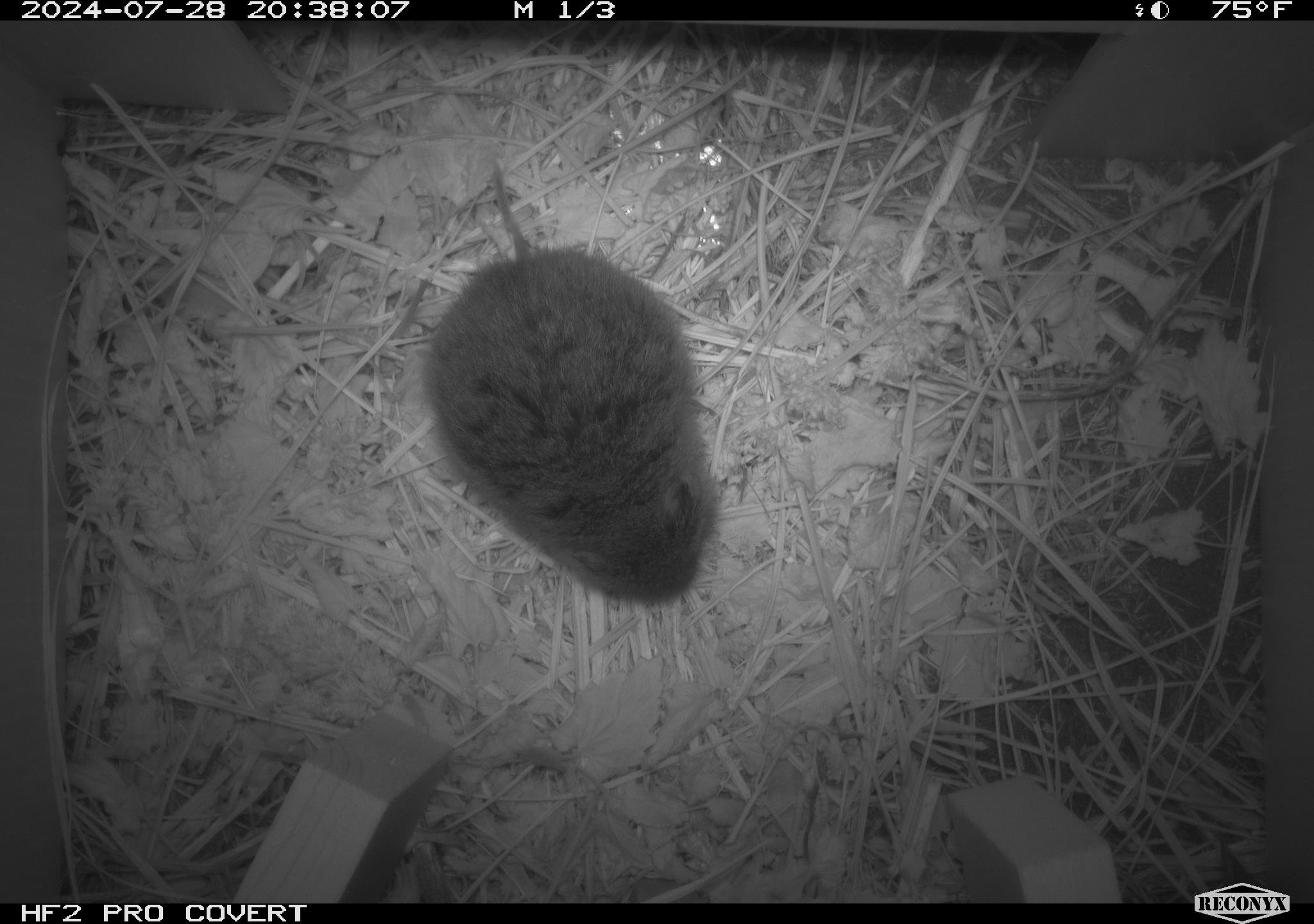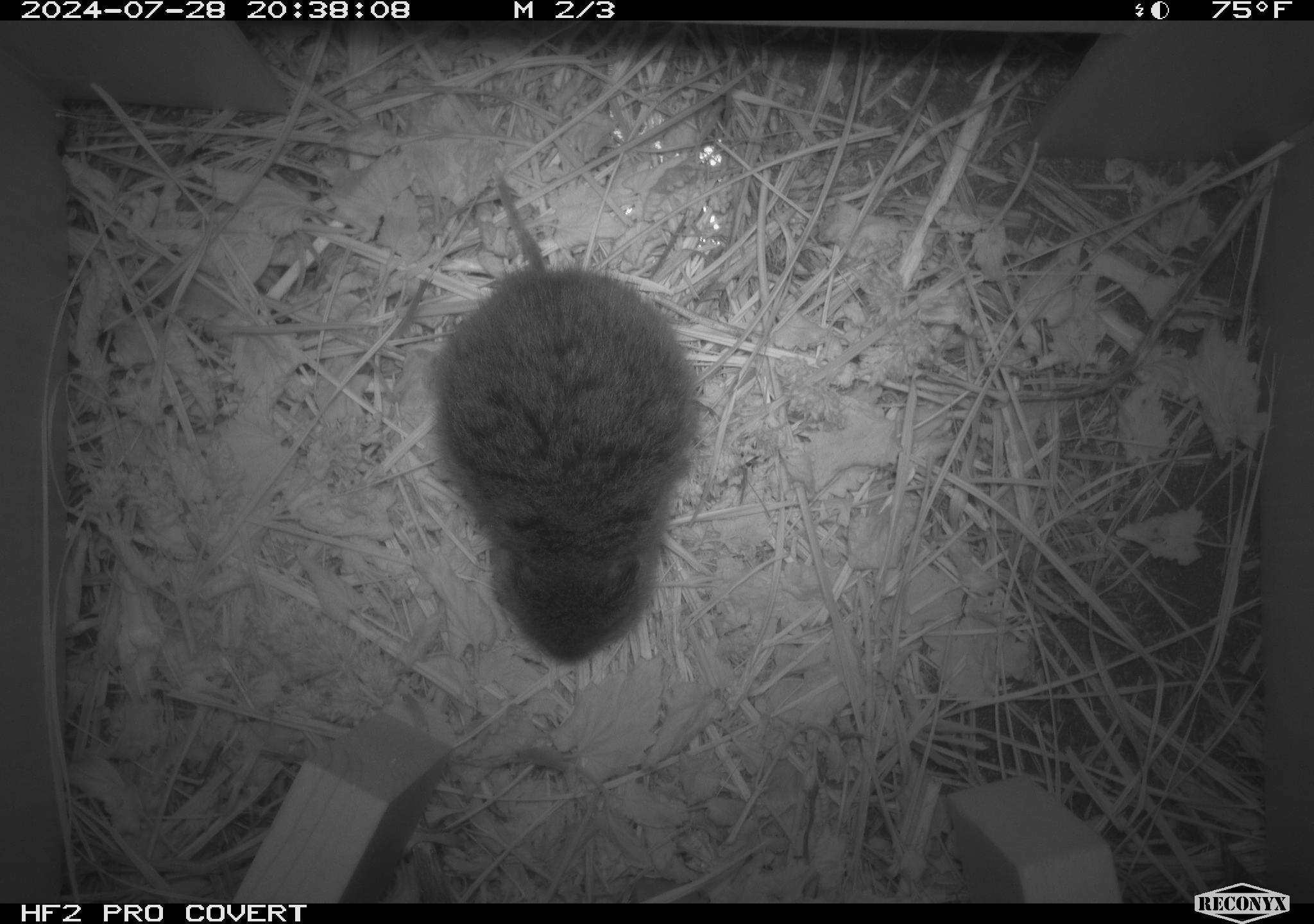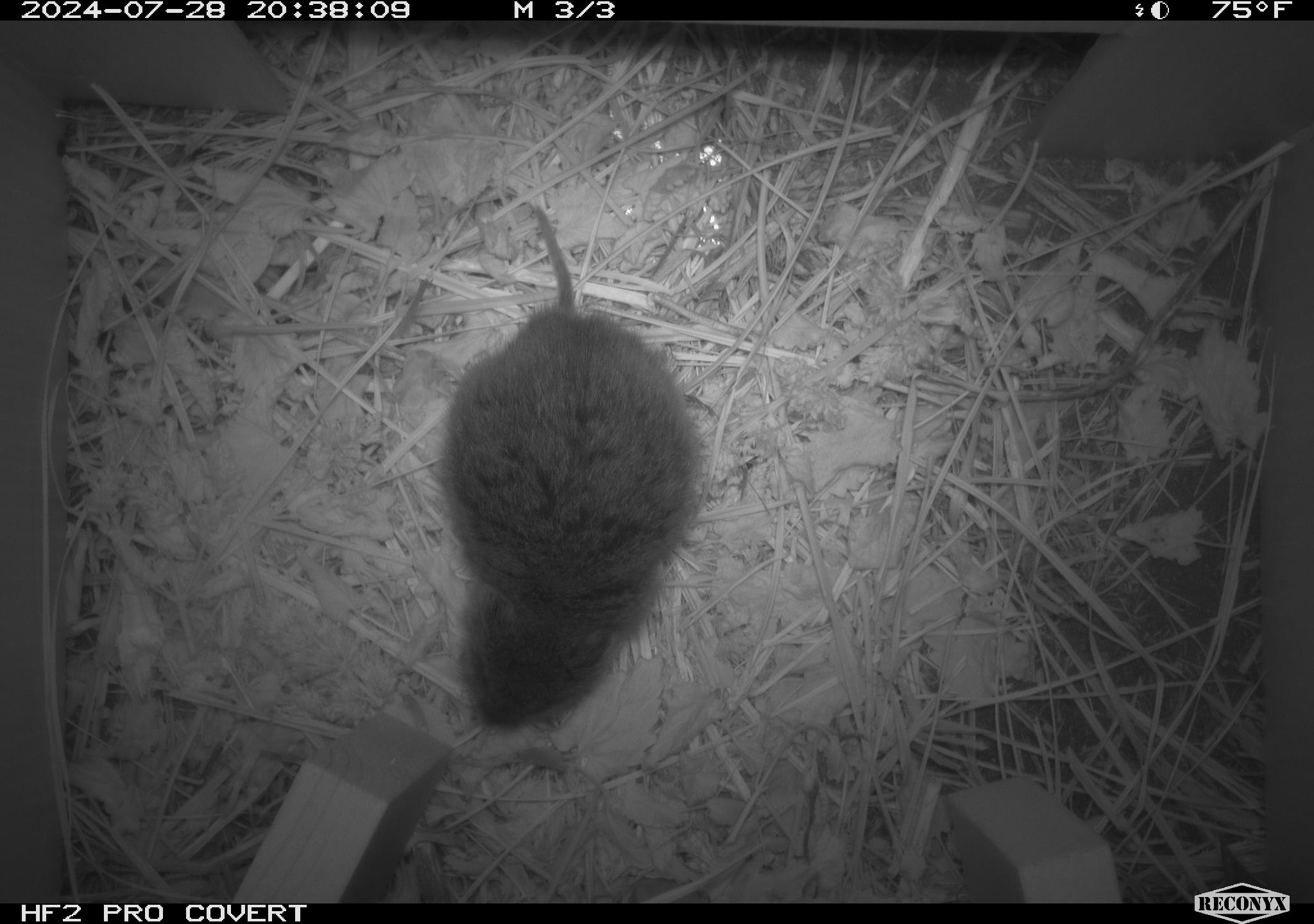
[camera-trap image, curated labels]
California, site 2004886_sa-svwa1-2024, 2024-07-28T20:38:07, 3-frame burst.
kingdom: Animalia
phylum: Chordata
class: Mammalia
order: Rodentia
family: Cricetidae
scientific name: Arvicolinae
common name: voles, lemmings, and muskrats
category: arvicolinae subfamily